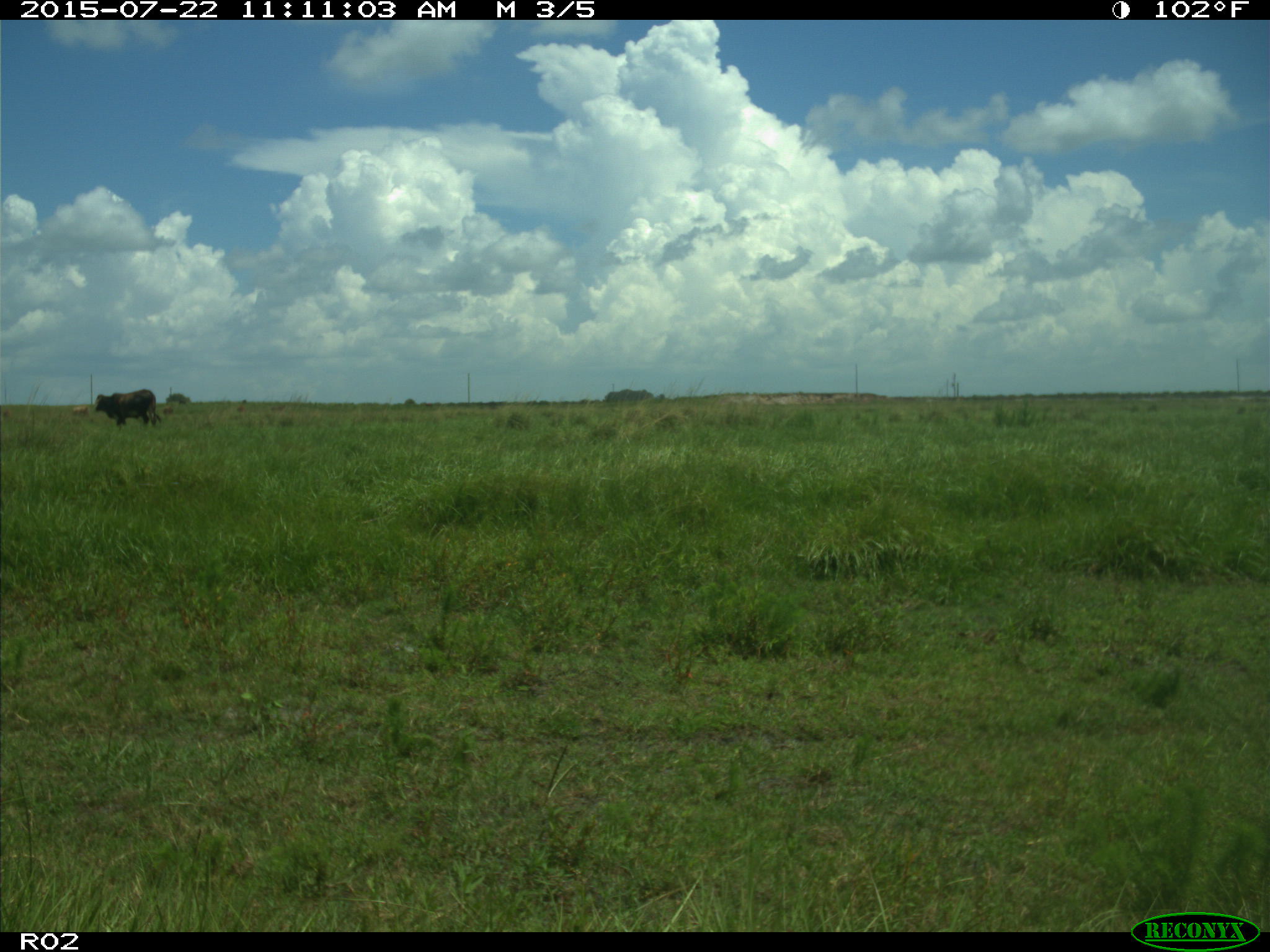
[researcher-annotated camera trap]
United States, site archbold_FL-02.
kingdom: Animalia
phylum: Chordata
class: Mammalia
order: Artiodactyla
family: Bovidae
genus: Bos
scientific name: Bos taurus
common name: domestic cow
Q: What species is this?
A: Bos taurus (domestic cow).